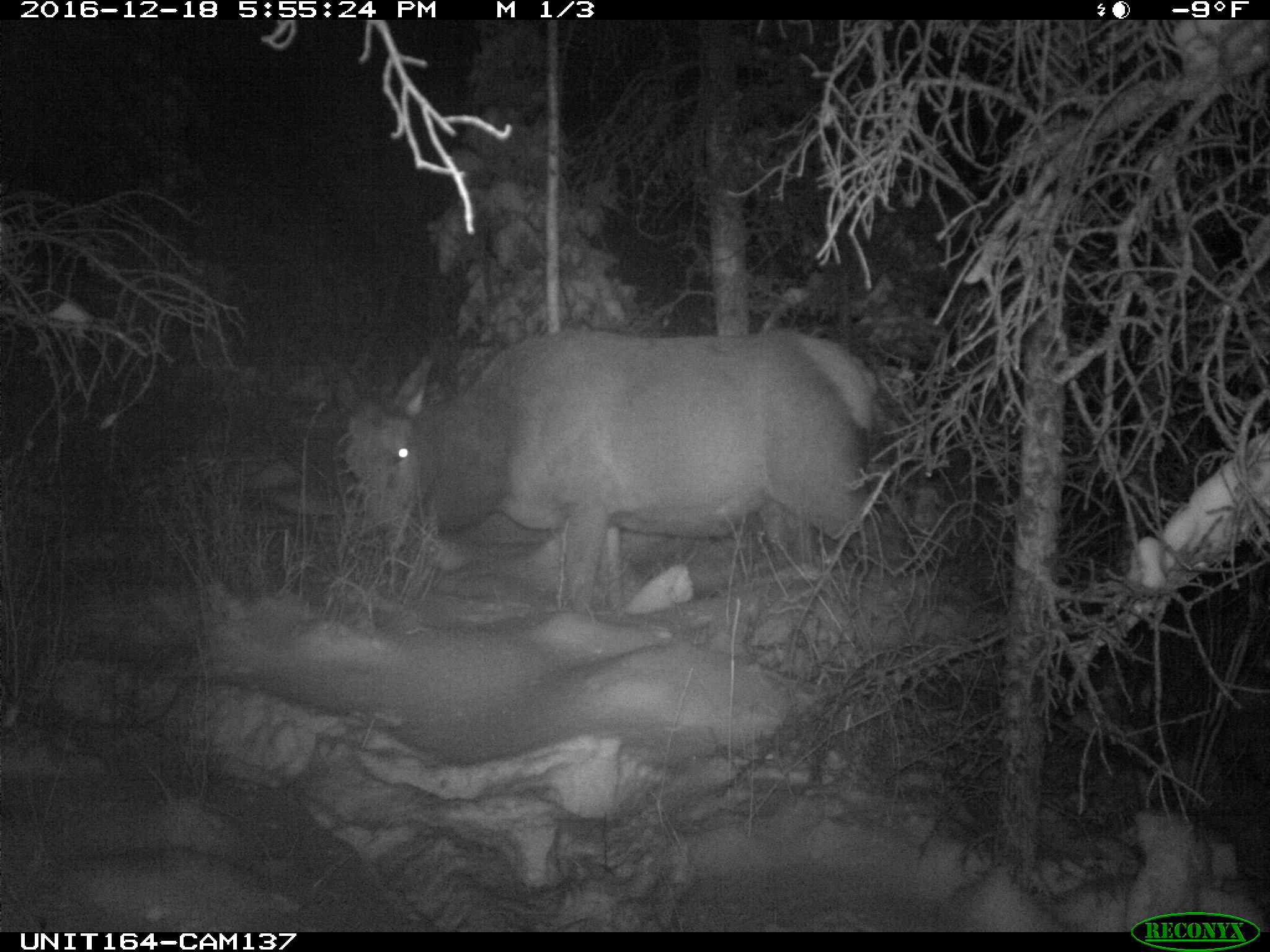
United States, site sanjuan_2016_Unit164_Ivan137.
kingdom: Animalia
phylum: Chordata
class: Mammalia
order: Artiodactyla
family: Cervidae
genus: Cervus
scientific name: Cervus elaphus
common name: red deer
Cervus elaphus (red deer).